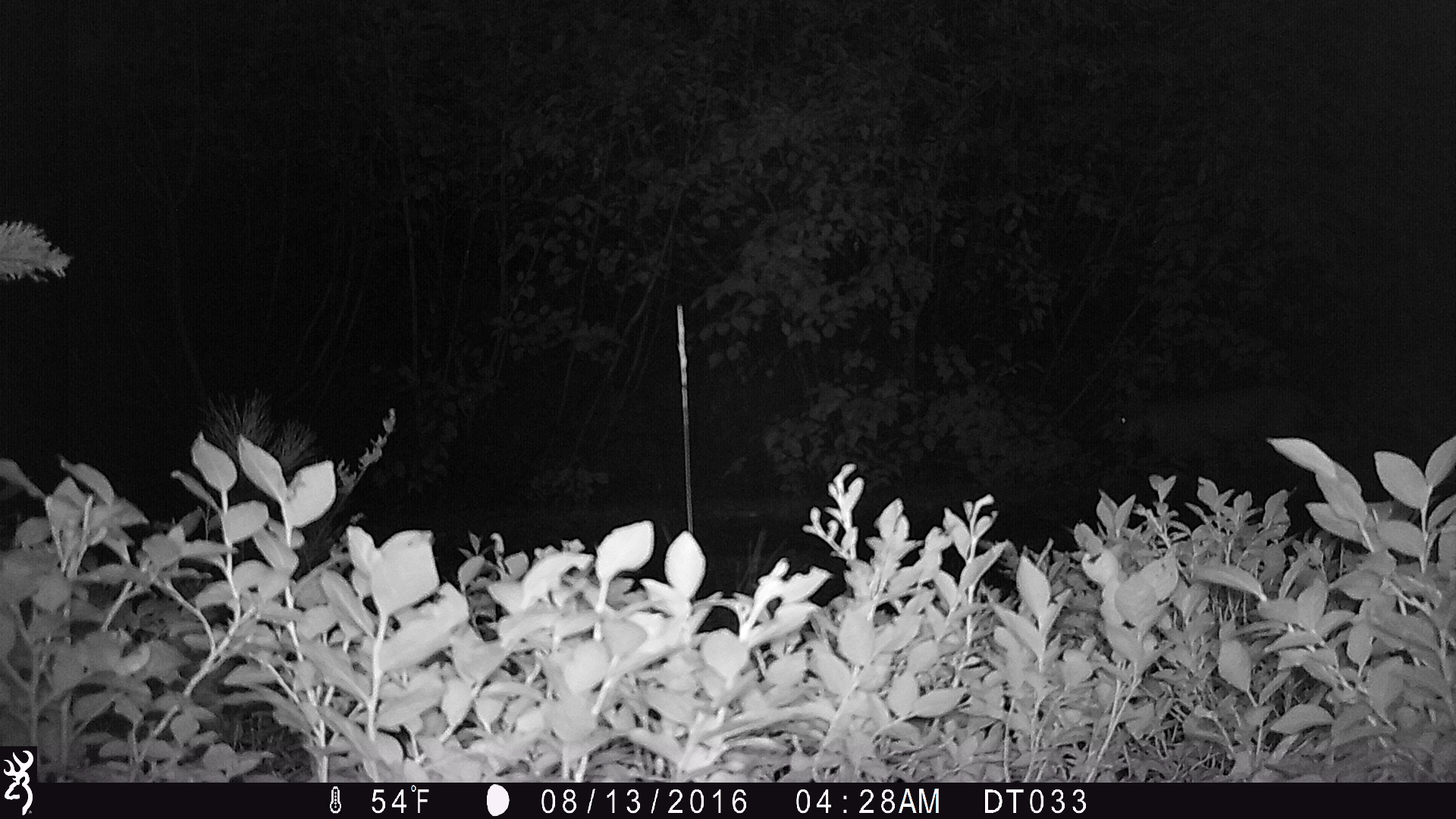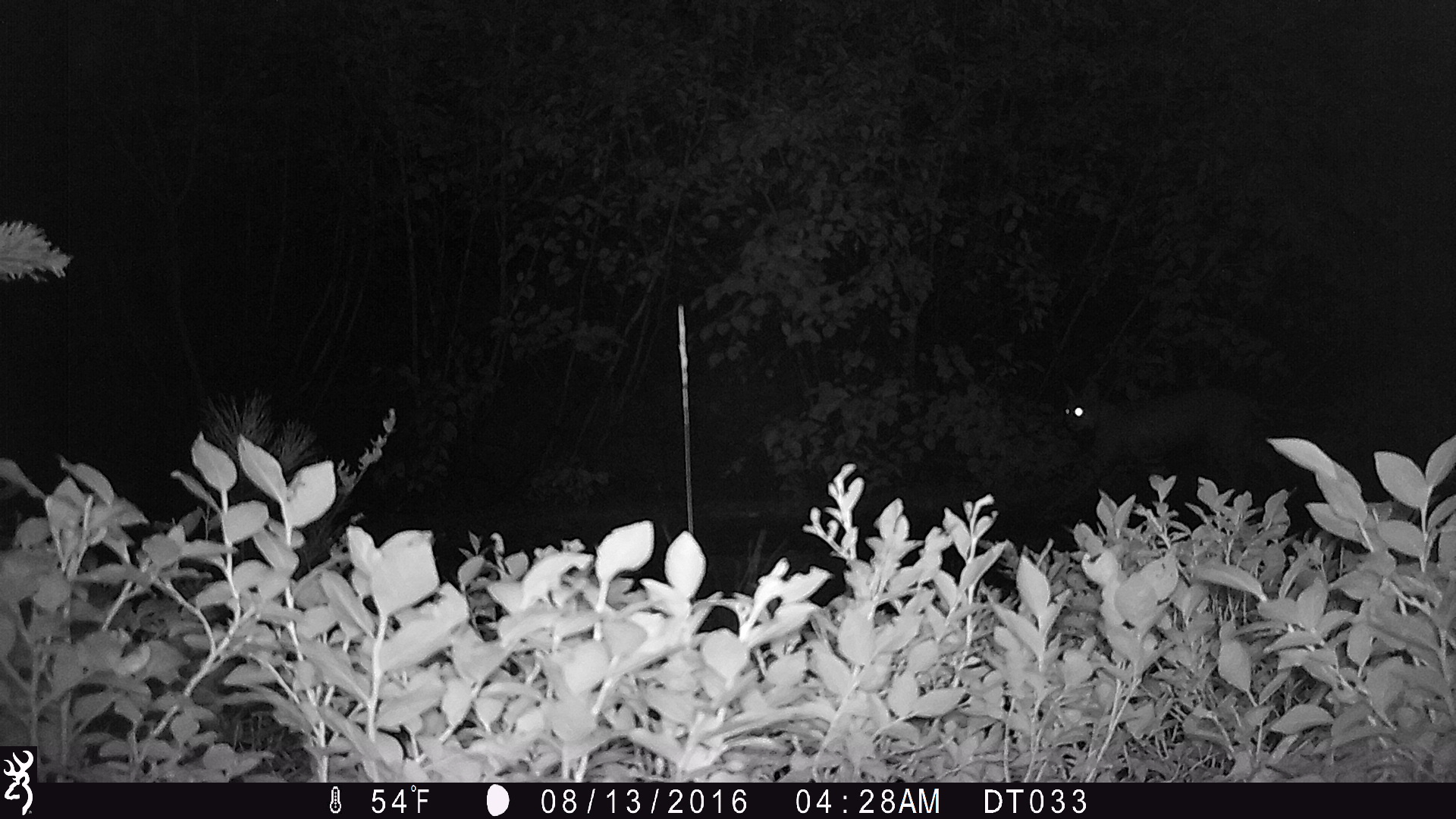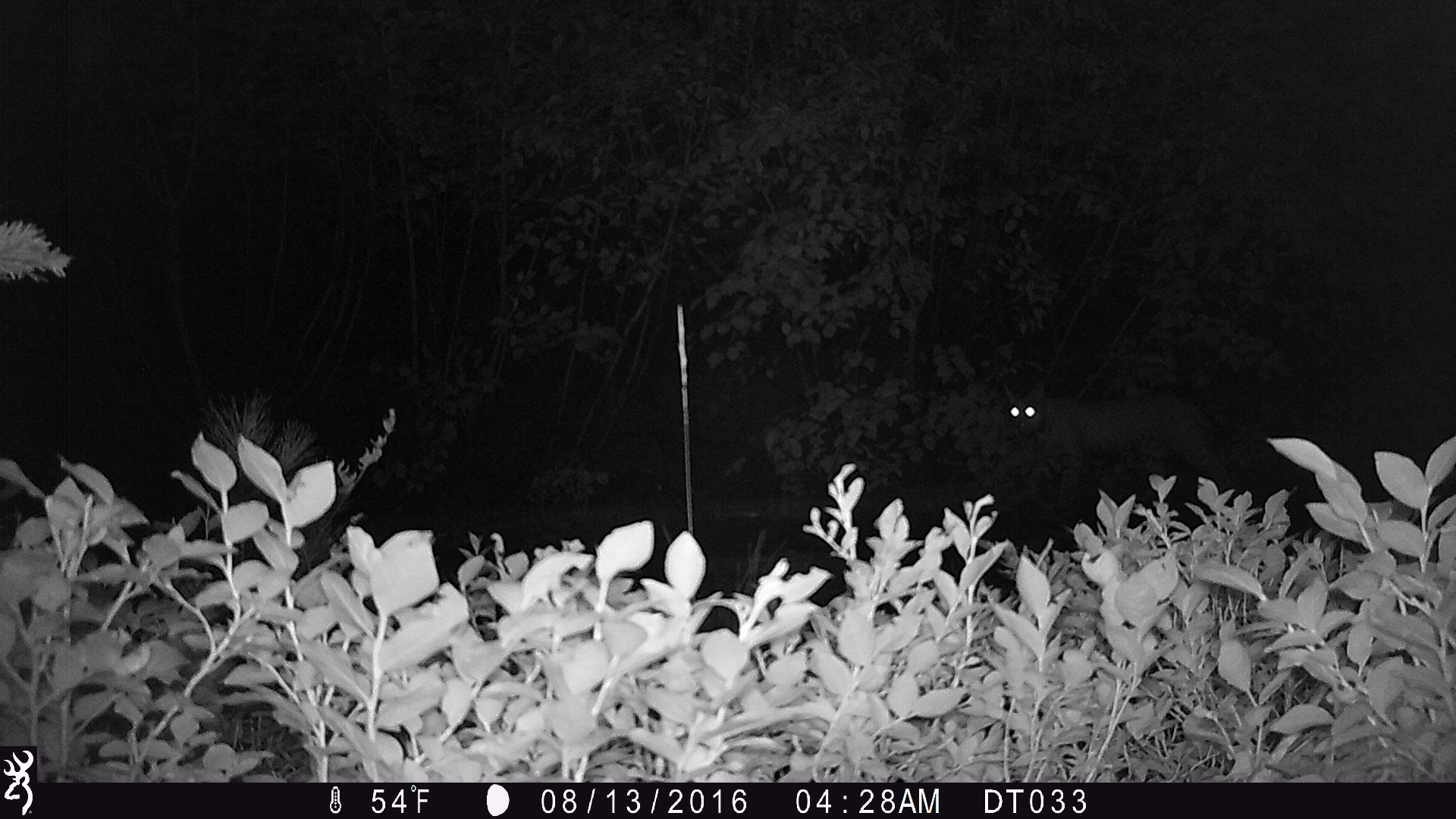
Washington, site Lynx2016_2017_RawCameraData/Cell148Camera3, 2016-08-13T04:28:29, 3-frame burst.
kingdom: Animalia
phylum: Chordata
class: Mammalia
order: Carnivora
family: Felidae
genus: Lynx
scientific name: Lynx rufus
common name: bobcat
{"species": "Lynx rufus (bobcat)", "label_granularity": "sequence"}